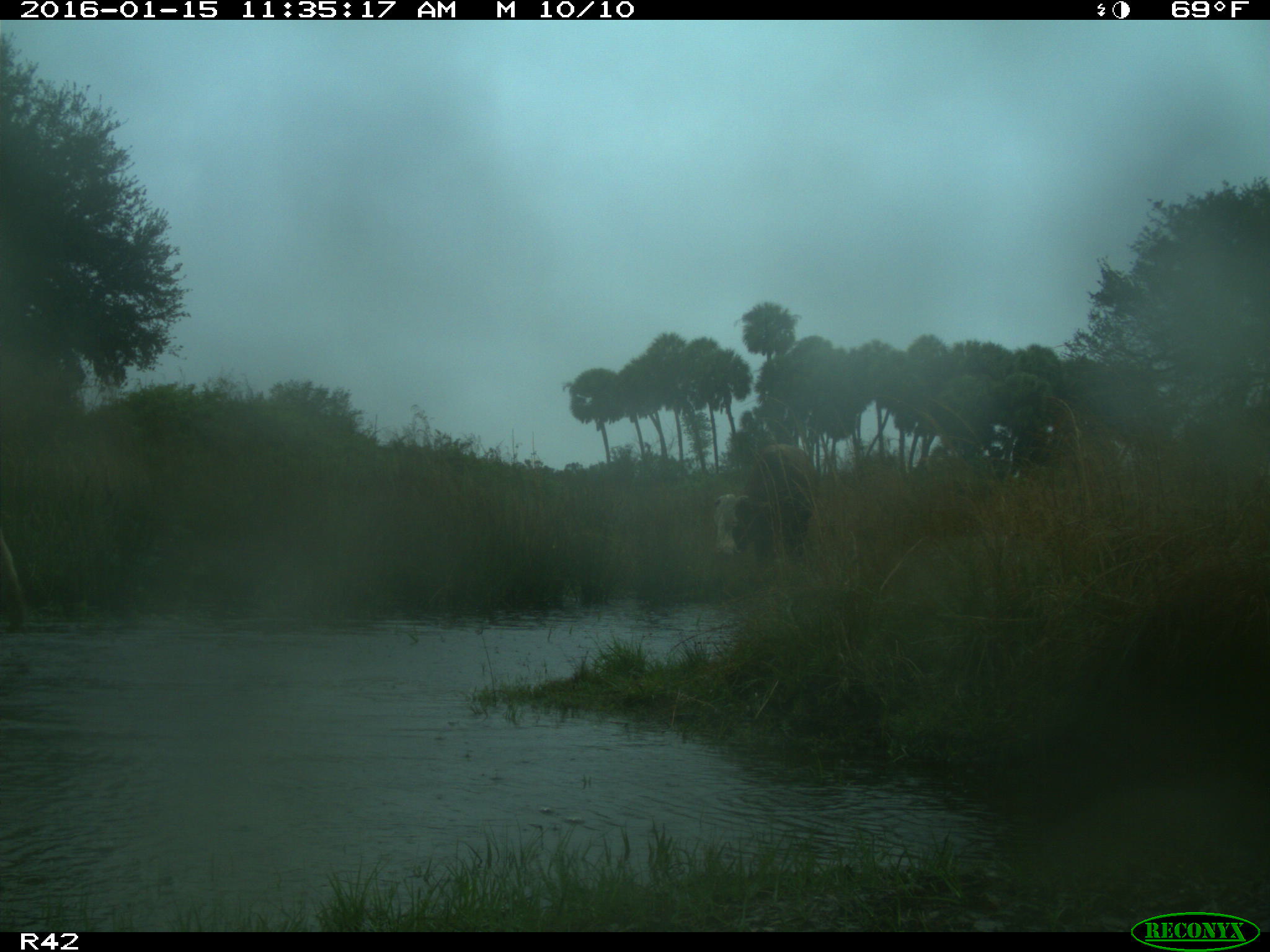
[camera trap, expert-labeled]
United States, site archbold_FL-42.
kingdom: Animalia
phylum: Chordata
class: Mammalia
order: Artiodactyla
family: Bovidae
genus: Bos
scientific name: Bos taurus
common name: domestic cow